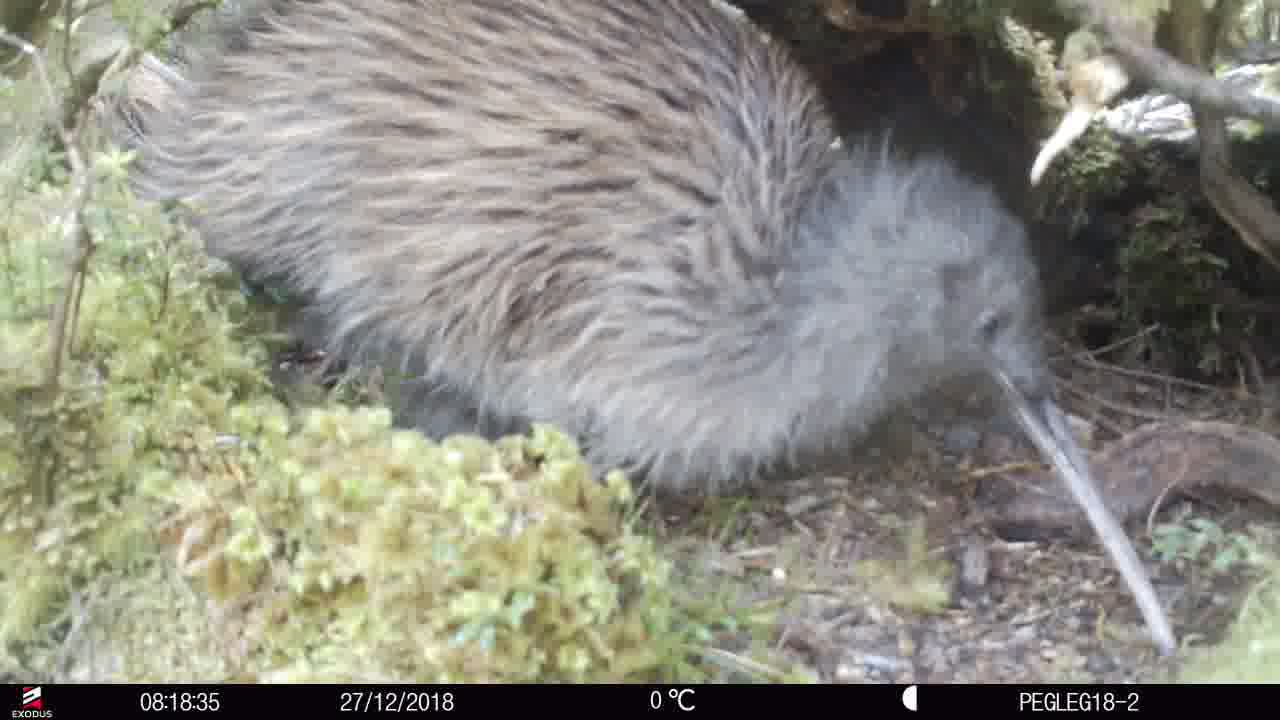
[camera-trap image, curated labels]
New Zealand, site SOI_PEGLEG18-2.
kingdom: Animalia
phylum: Chordata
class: Aves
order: Apterygiformes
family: Apterygidae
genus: Apteryx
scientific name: Apteryx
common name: kiwi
Kiwi (Apteryx).